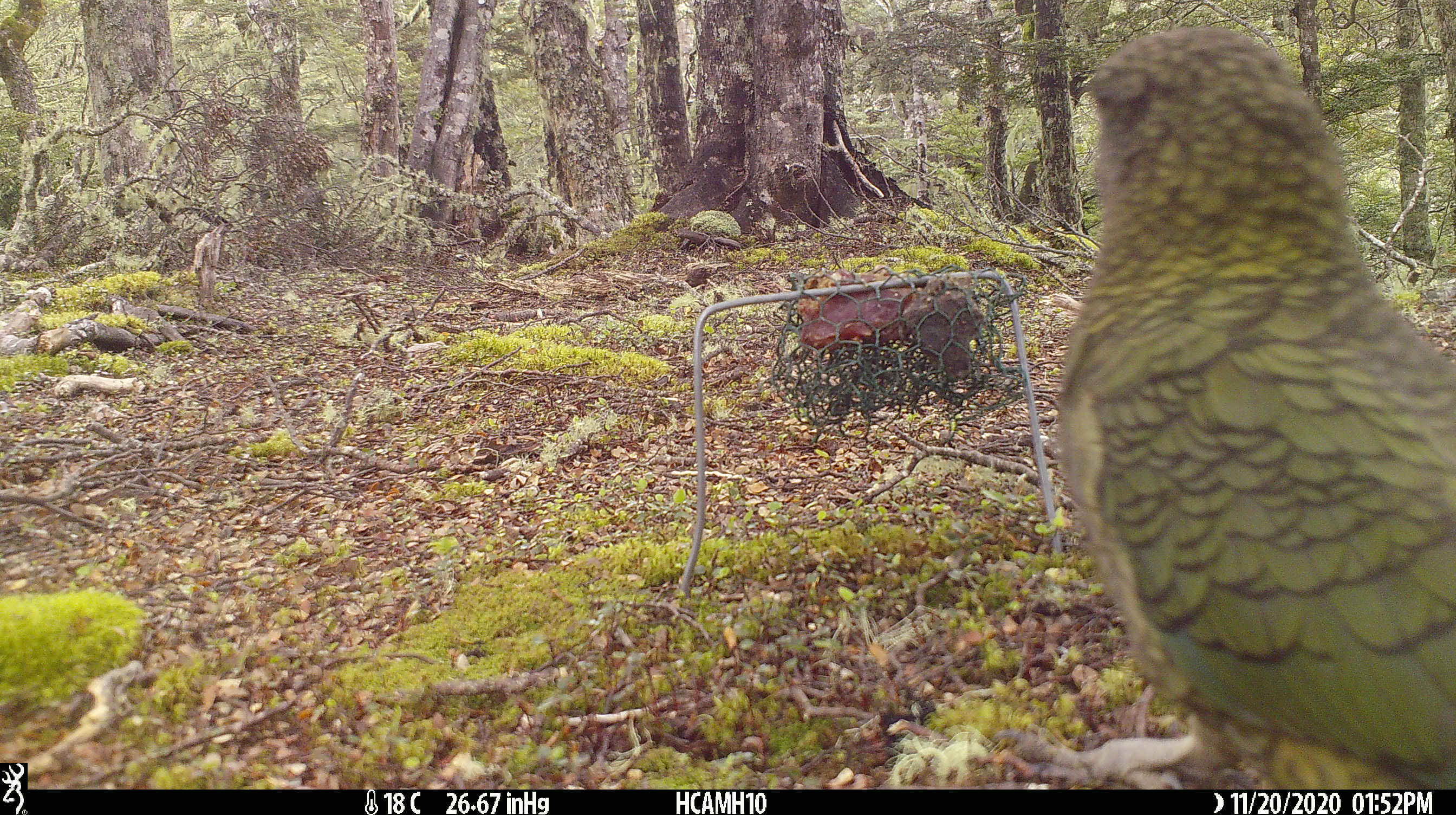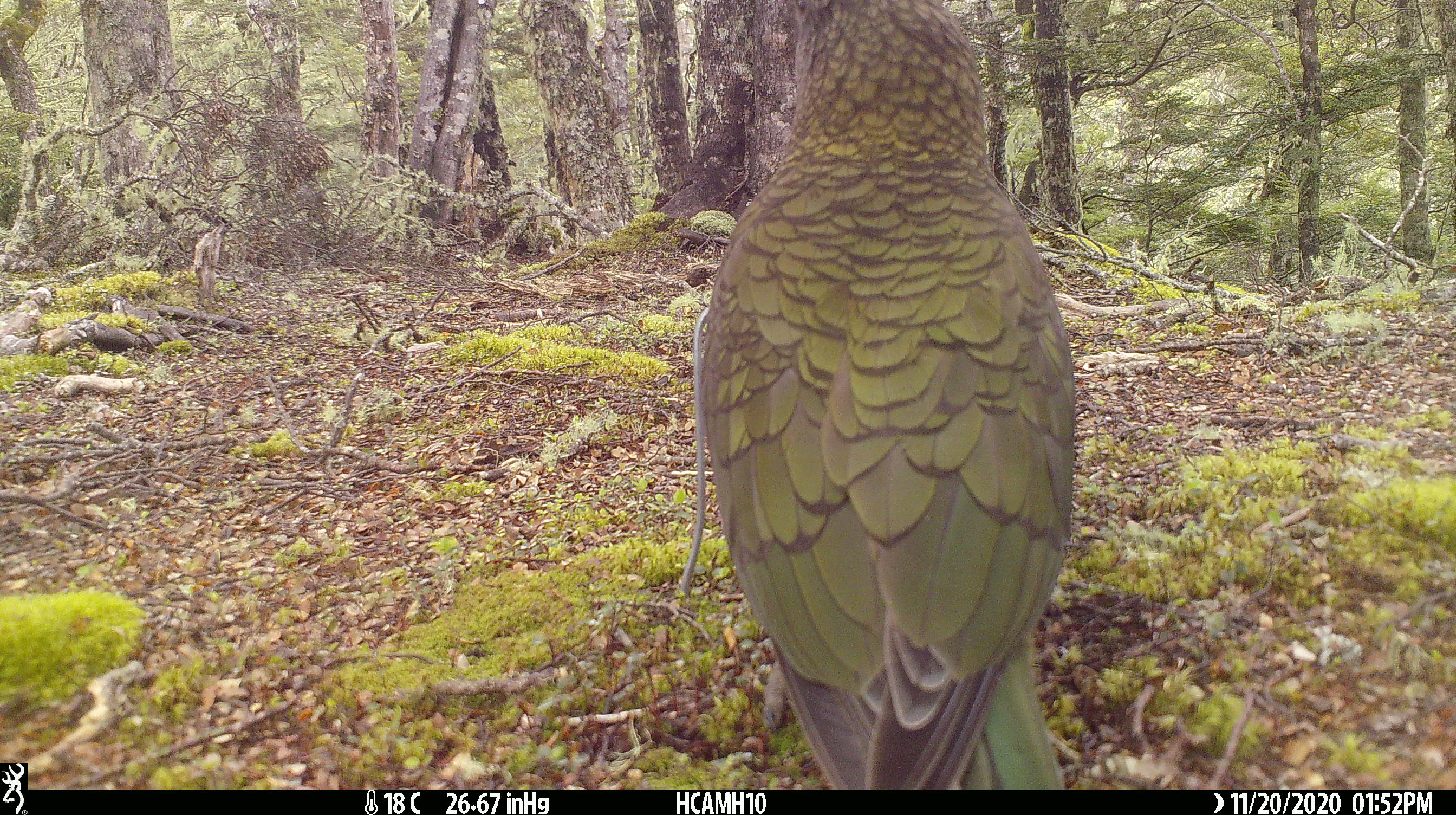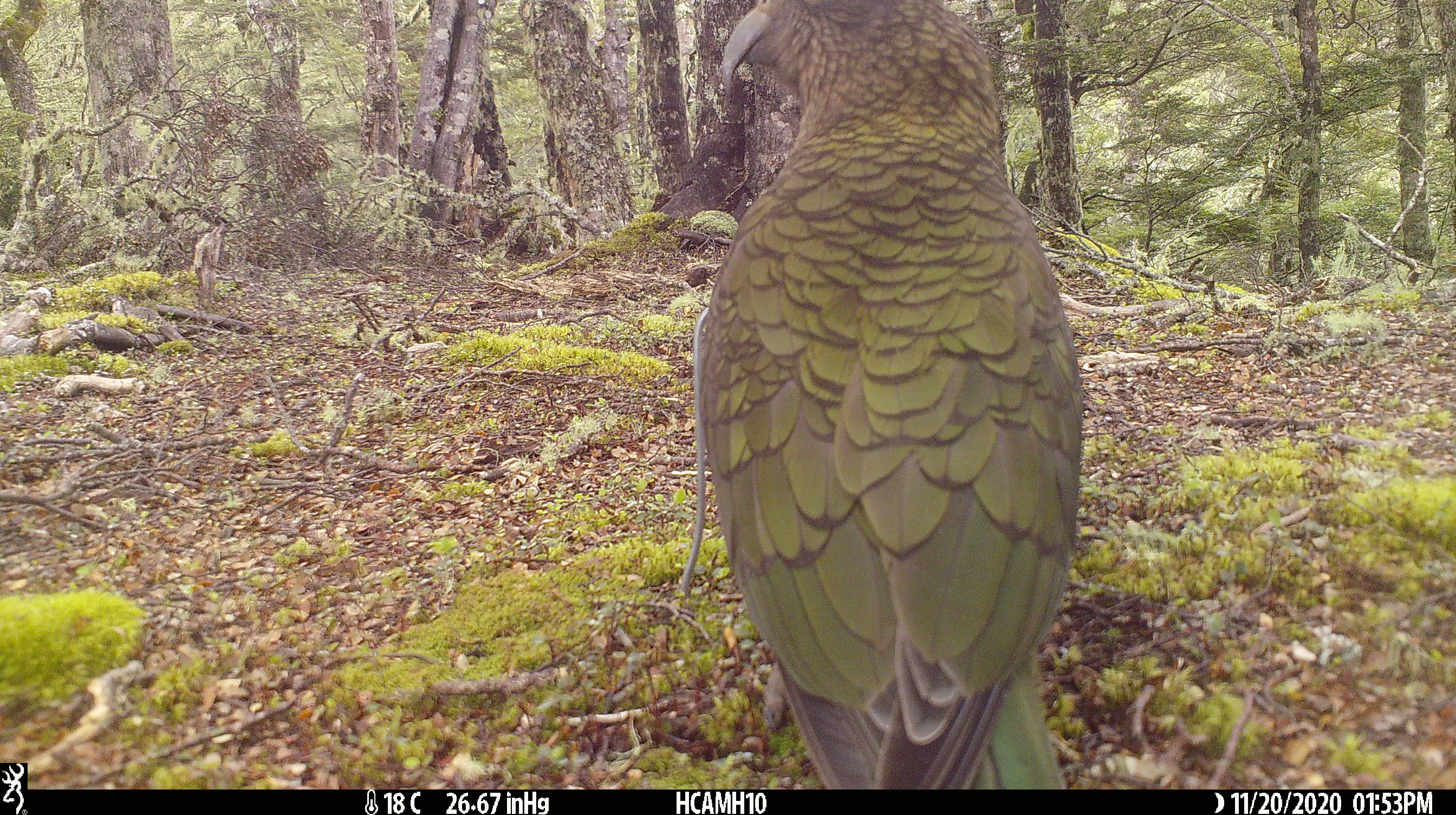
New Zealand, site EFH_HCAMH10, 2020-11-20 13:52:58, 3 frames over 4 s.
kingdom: Animalia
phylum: Chordata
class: Aves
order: Psittaciformes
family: Strigopidae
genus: Nestor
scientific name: Nestor notabilis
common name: kea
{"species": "kea (Nestor notabilis)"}